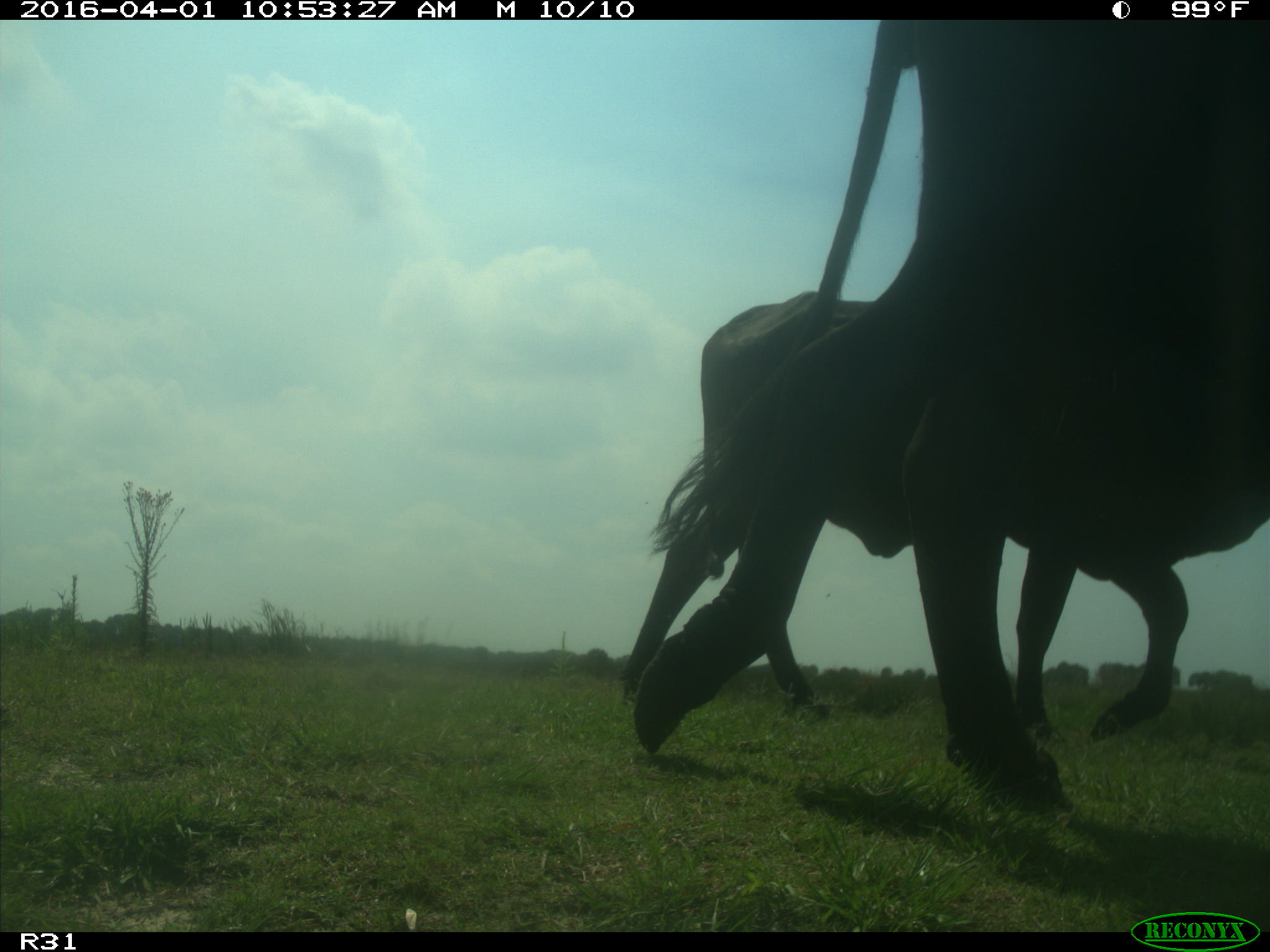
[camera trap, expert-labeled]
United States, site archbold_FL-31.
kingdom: Animalia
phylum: Chordata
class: Mammalia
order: Artiodactyla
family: Bovidae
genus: Bos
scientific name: Bos taurus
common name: domestic cow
Bos taurus (domestic cow).